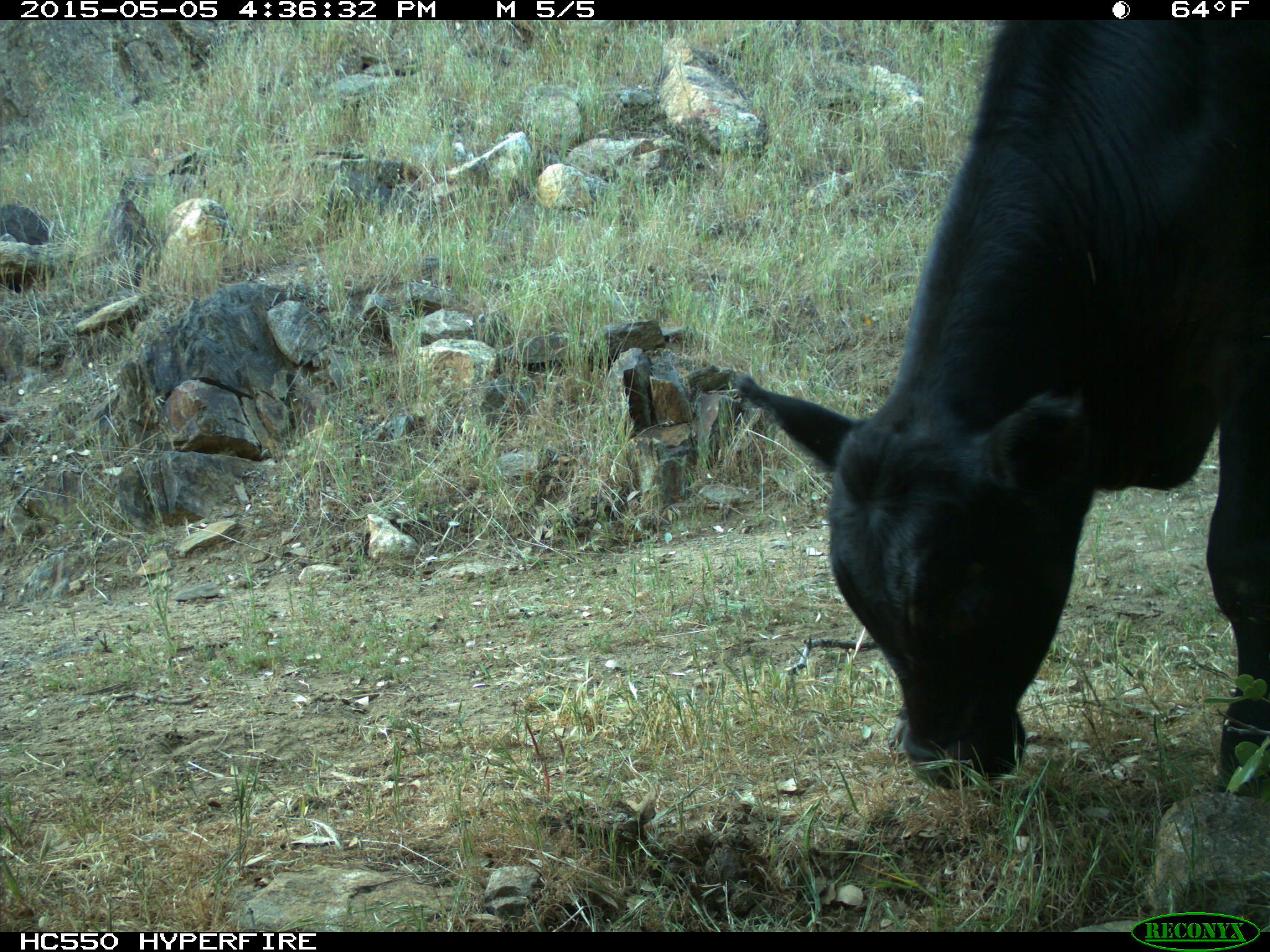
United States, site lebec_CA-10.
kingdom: Animalia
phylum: Chordata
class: Mammalia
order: Artiodactyla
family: Bovidae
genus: Bos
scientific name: Bos taurus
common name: domestic cow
Bos taurus (domestic cow).